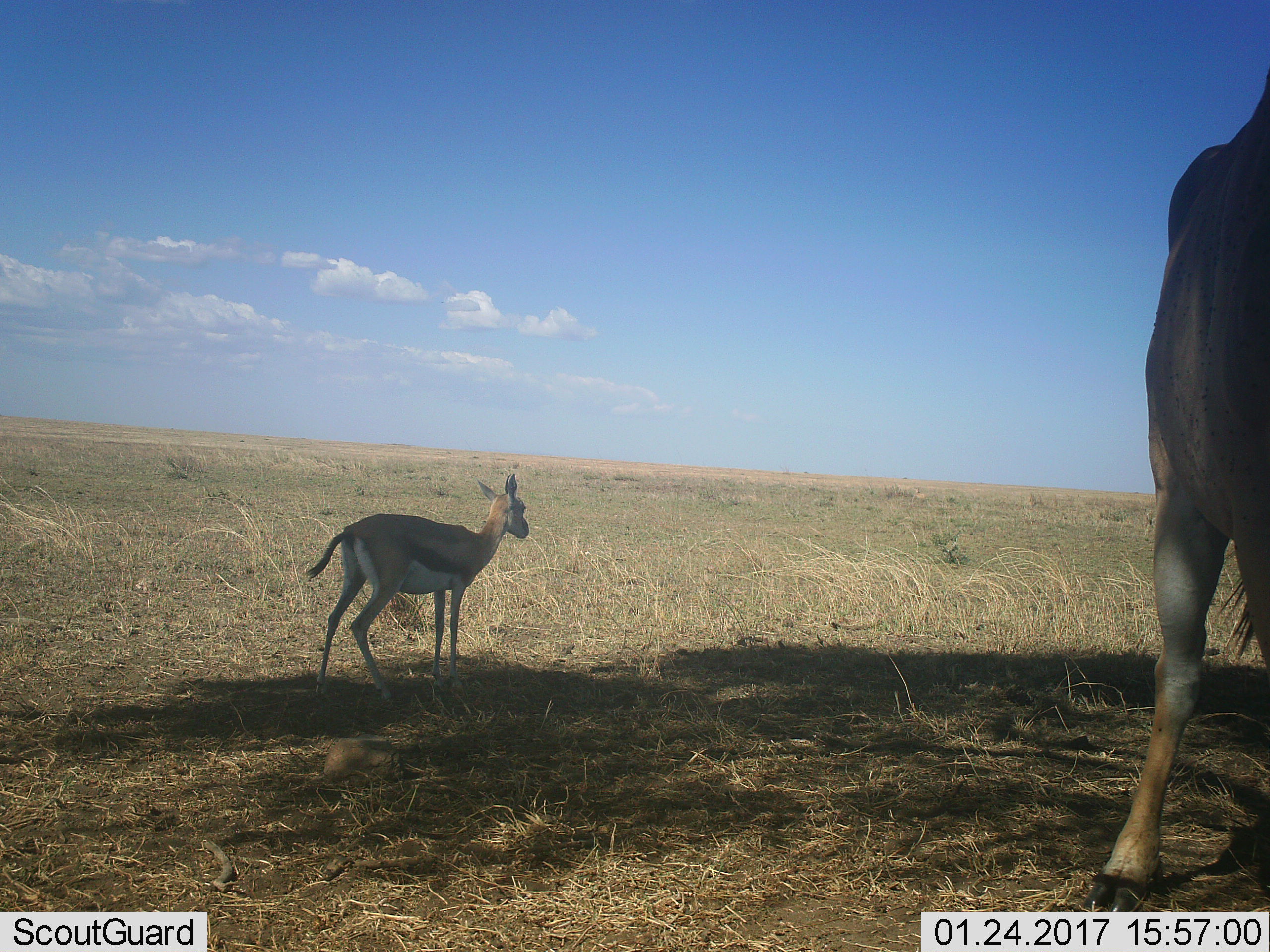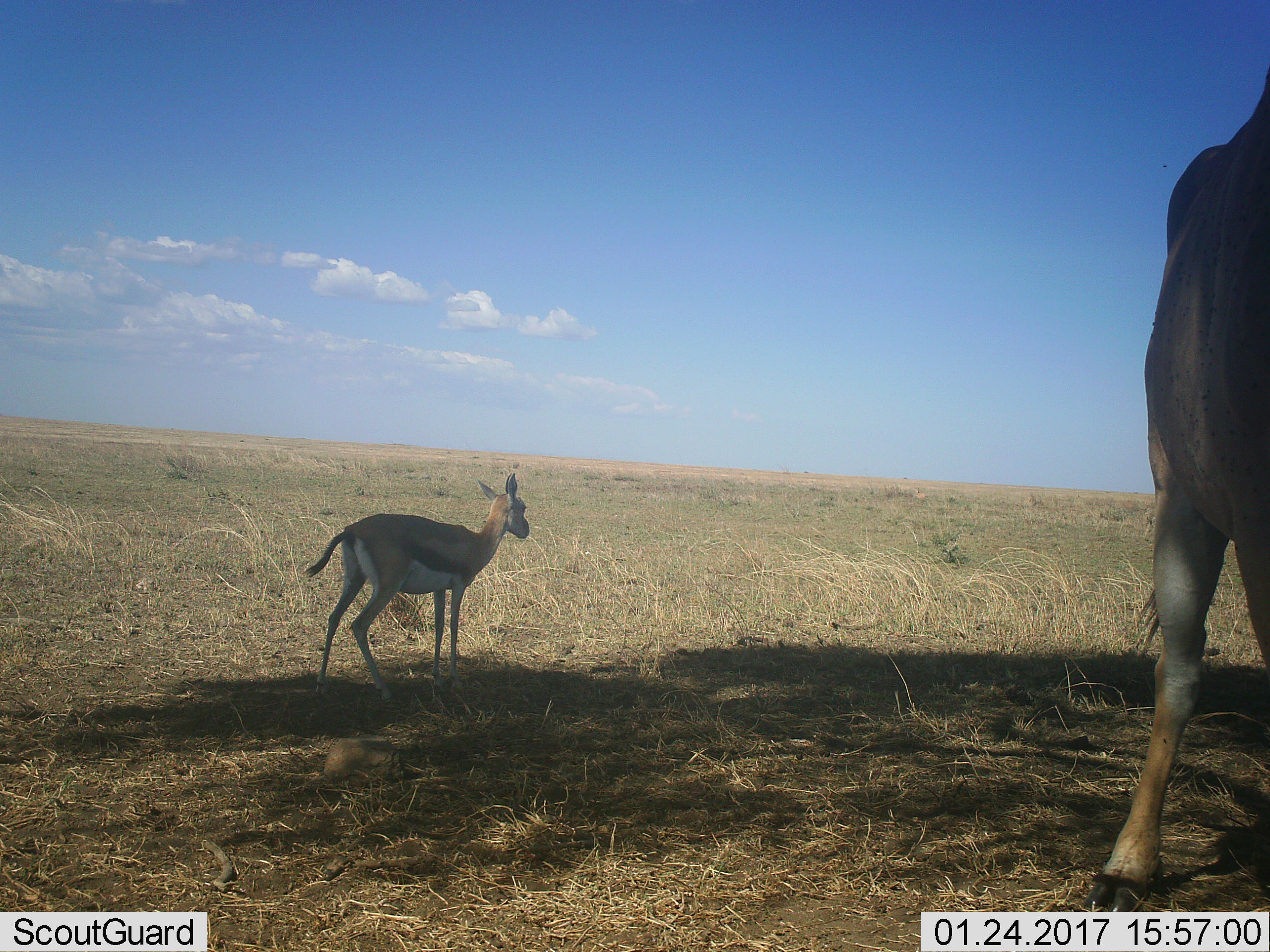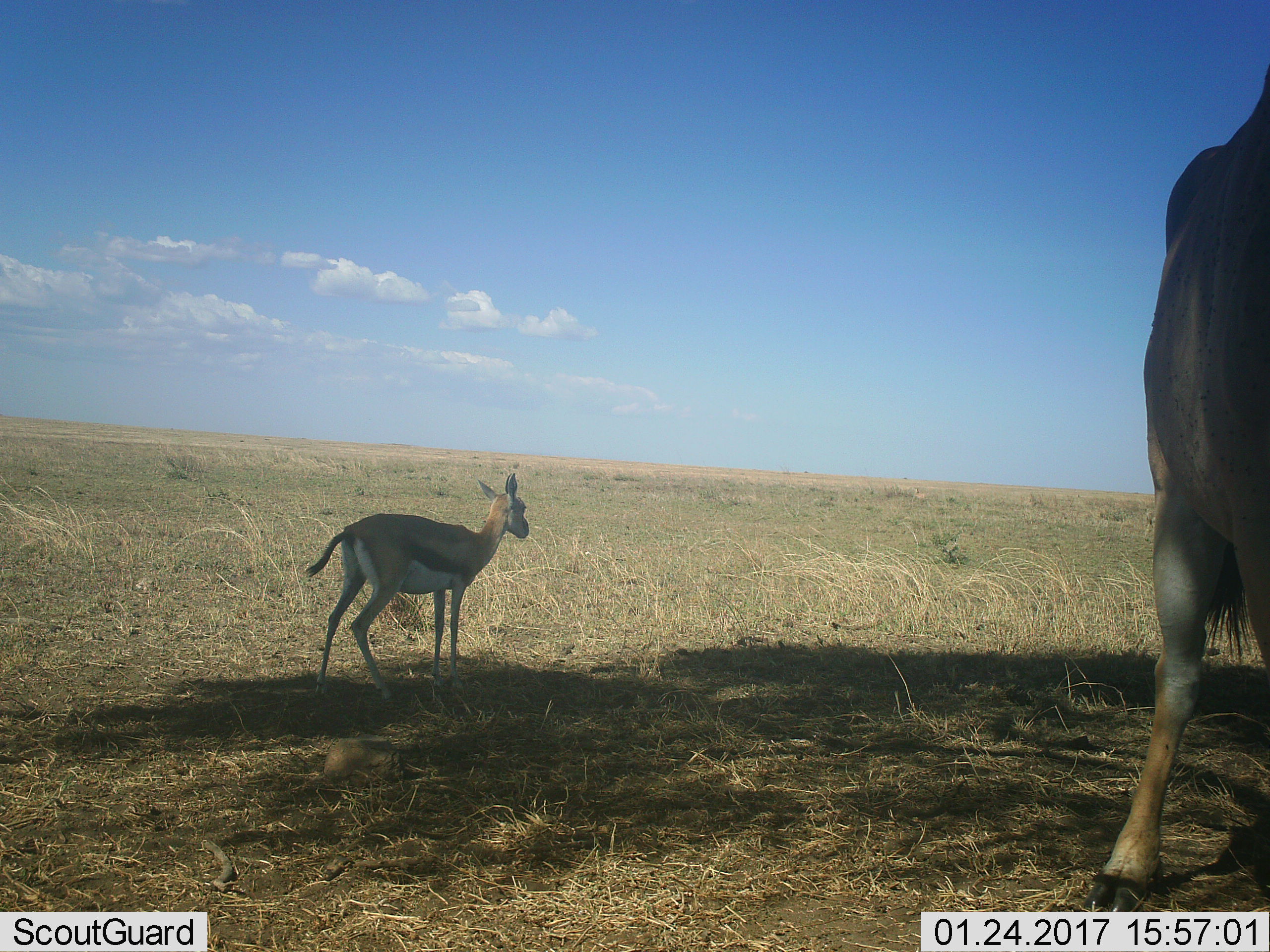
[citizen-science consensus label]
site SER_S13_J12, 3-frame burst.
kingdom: Animalia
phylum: Chordata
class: Mammalia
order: Artiodactyla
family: Bovidae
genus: Eudorcas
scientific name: Eudorcas thomsonii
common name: thomson's gazelle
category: gazellethomsons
Gazellethomsons (thomson's gazelle) (Eudorcas thomsonii), count 2. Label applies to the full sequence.